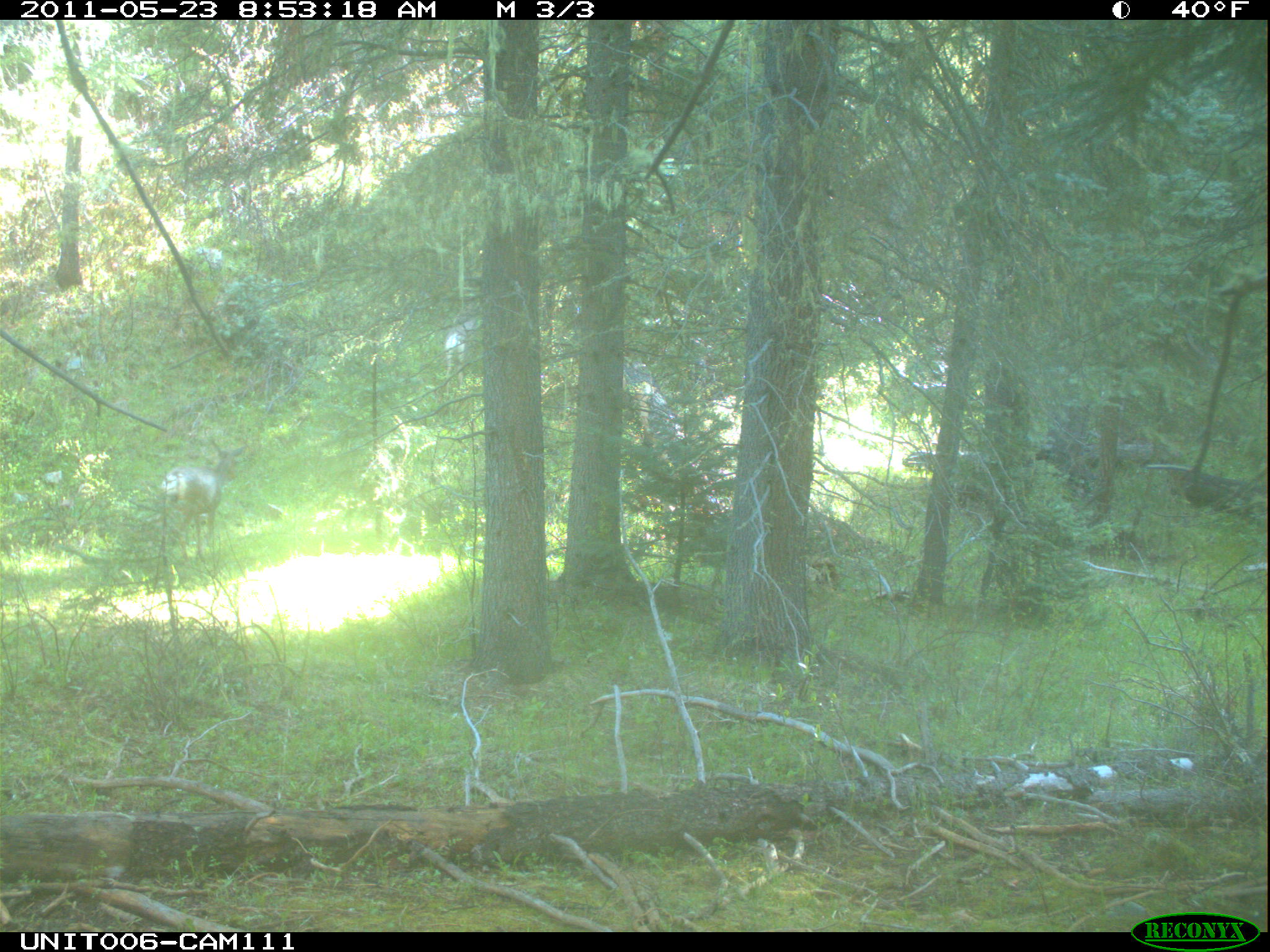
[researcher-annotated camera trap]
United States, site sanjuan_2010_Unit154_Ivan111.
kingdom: Animalia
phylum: Chordata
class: Mammalia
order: Artiodactyla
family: Cervidae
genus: Odocoileus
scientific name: Odocoileus hemionus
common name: mule deer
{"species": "Odocoileus hemionus (mule deer)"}